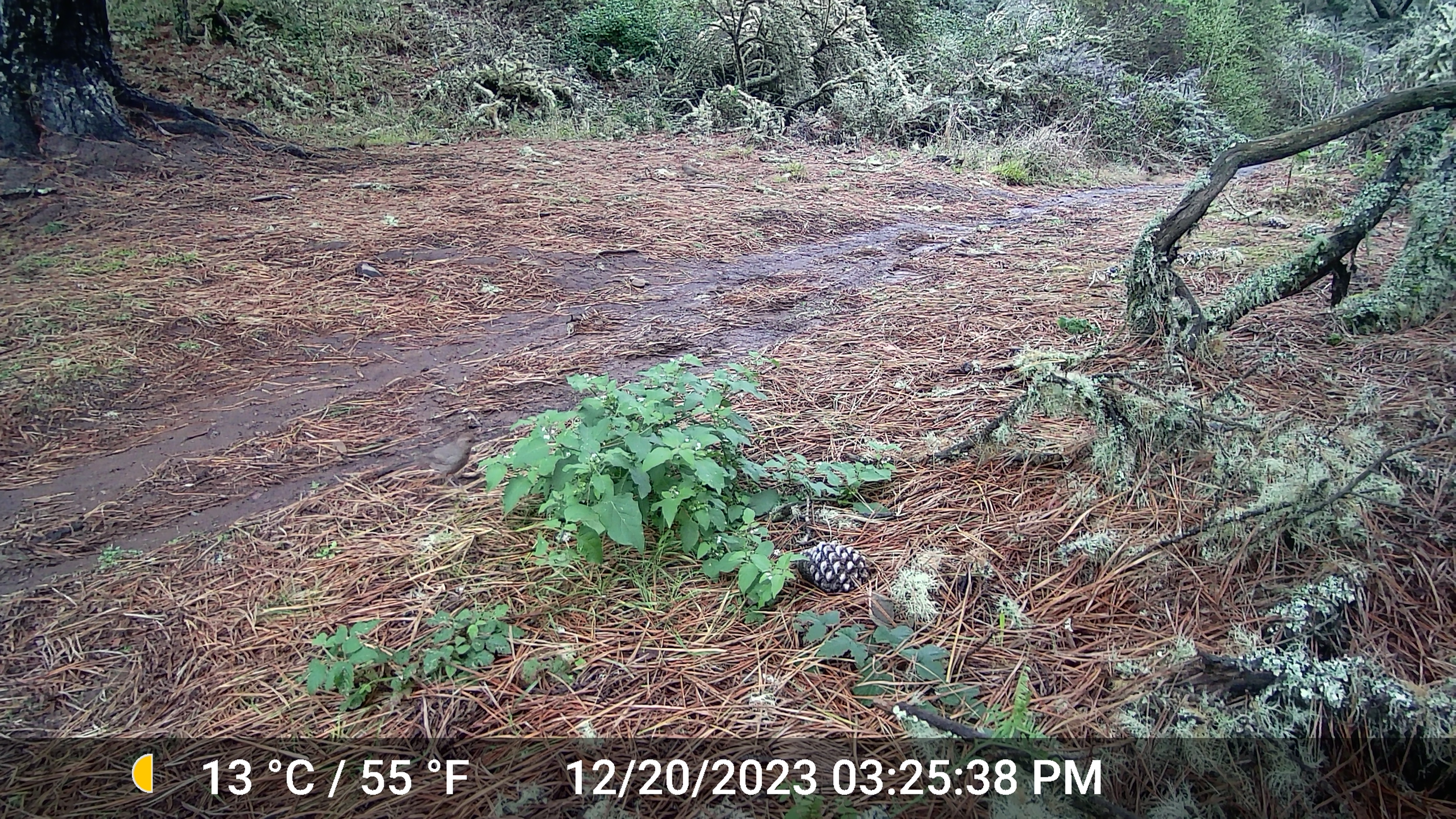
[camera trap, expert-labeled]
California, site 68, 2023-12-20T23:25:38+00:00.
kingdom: Animalia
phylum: Chordata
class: Aves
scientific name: Aves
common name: bird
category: unknown bird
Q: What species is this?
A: Unknown bird (bird) (Aves).